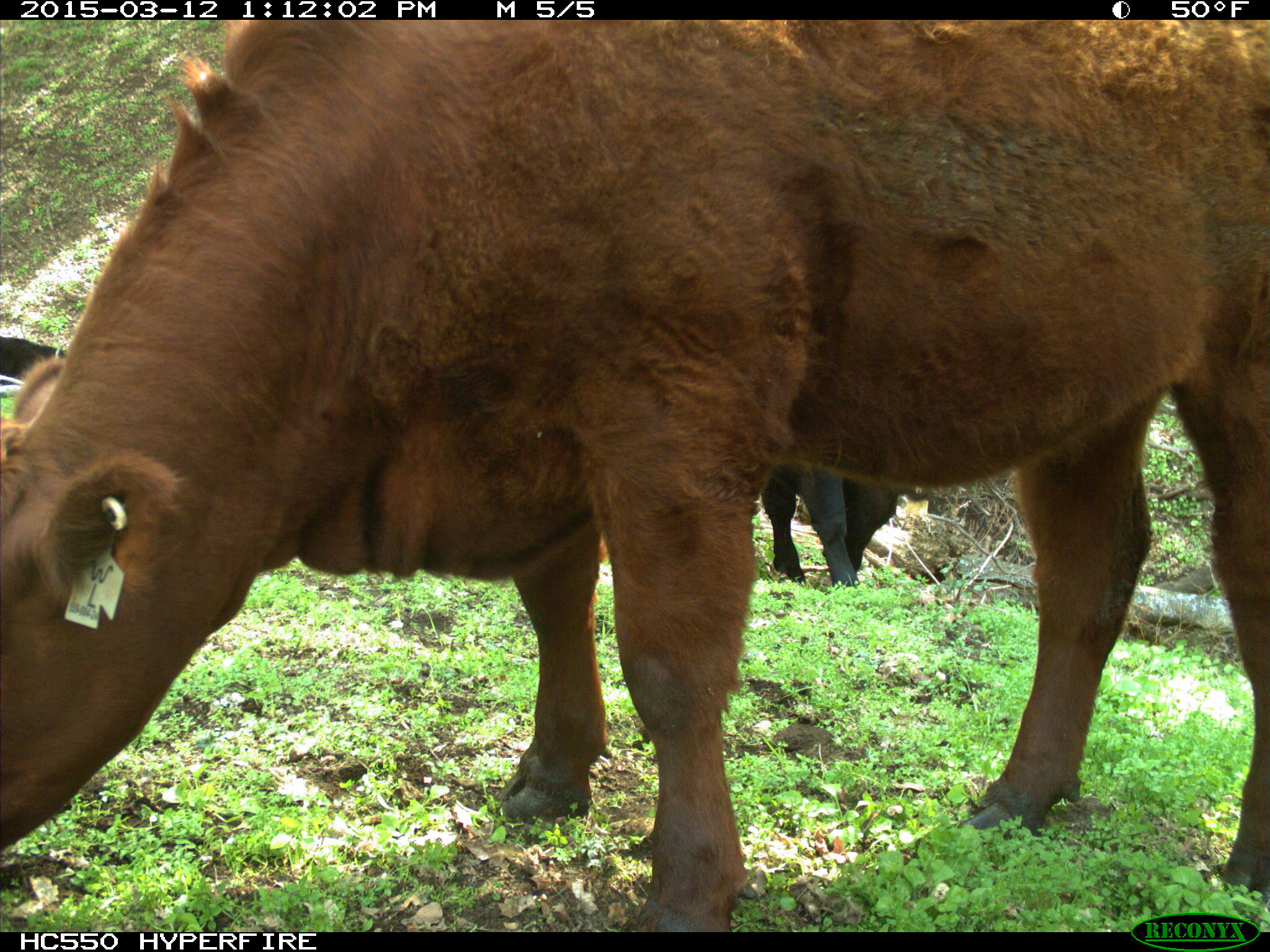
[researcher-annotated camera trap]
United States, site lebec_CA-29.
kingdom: Animalia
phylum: Chordata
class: Mammalia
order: Artiodactyla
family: Bovidae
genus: Bos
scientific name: Bos taurus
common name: domestic cow